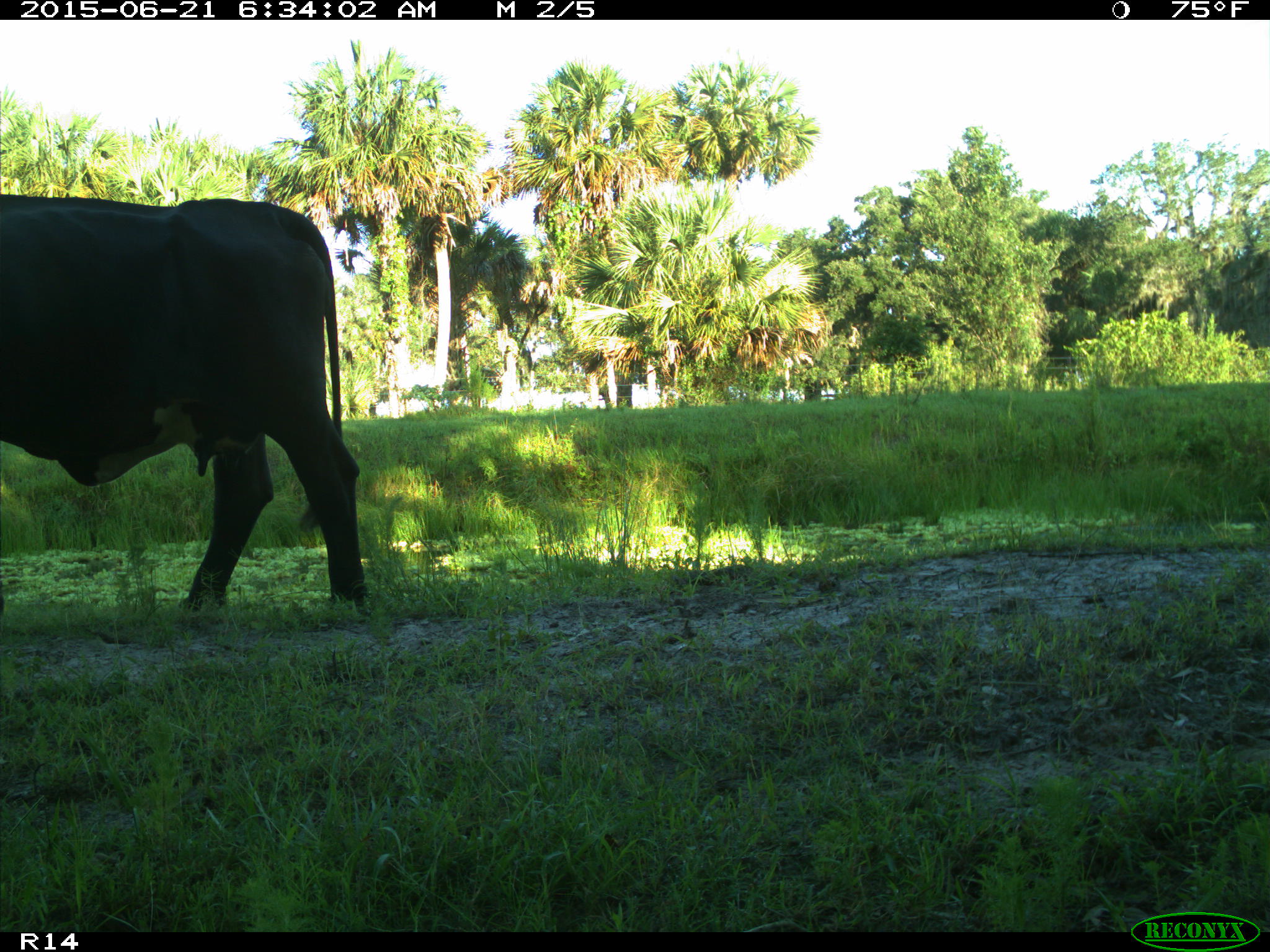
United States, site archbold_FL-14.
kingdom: Animalia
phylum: Chordata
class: Mammalia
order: Artiodactyla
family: Bovidae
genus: Bos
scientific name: Bos taurus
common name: domestic cow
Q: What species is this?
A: Bos taurus (domestic cow).